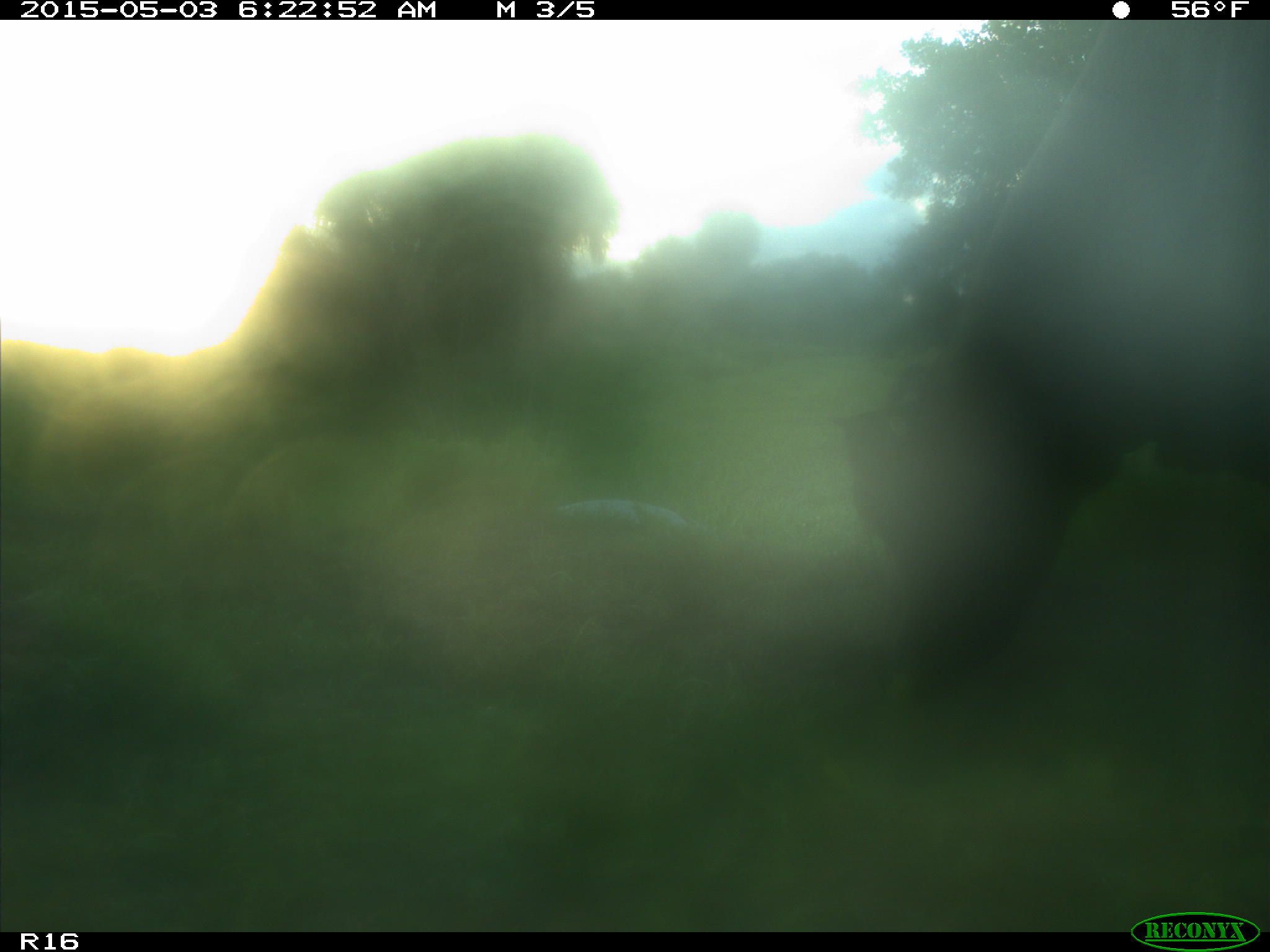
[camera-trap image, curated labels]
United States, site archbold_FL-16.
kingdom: Animalia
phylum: Chordata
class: Mammalia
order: Artiodactyla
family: Bovidae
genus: Bos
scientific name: Bos taurus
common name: domestic cow